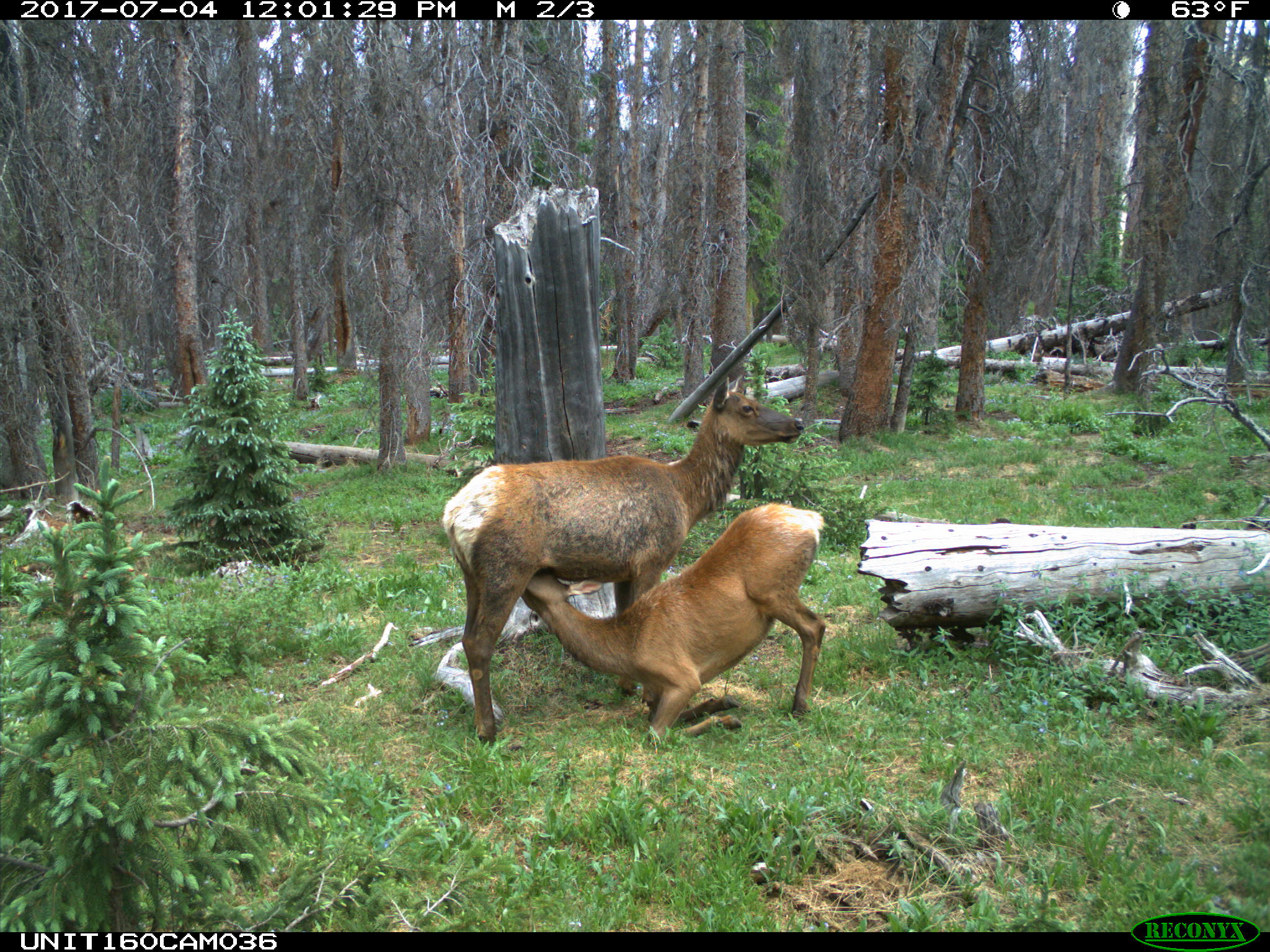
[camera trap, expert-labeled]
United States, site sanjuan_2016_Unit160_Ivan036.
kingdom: Animalia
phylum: Chordata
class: Mammalia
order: Artiodactyla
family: Cervidae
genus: Cervus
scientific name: Cervus elaphus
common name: red deer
Cervus elaphus (red deer).